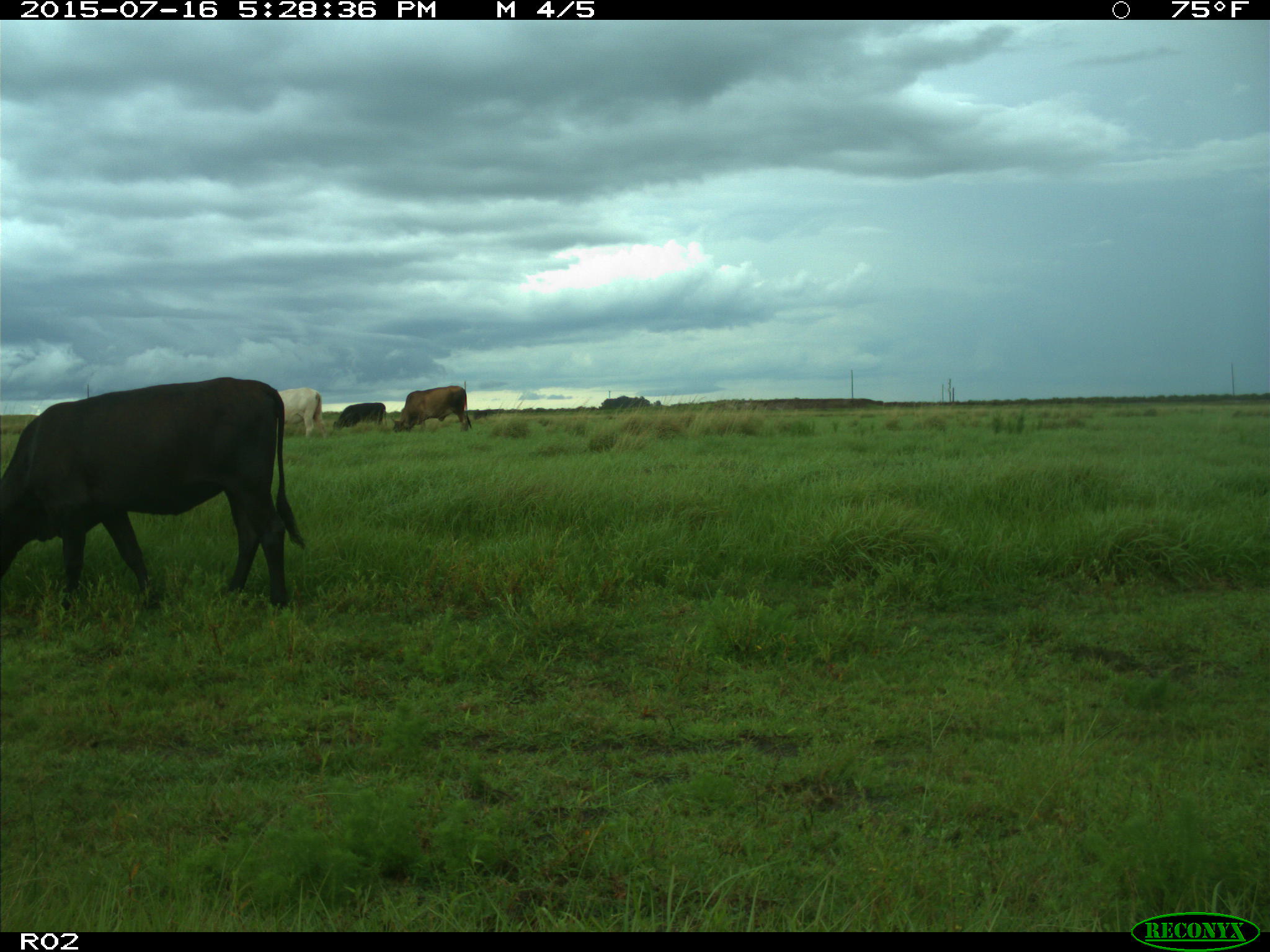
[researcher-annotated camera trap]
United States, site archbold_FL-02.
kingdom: Animalia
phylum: Chordata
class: Mammalia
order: Artiodactyla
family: Bovidae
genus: Bos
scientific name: Bos taurus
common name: domestic cow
Bos taurus (domestic cow).